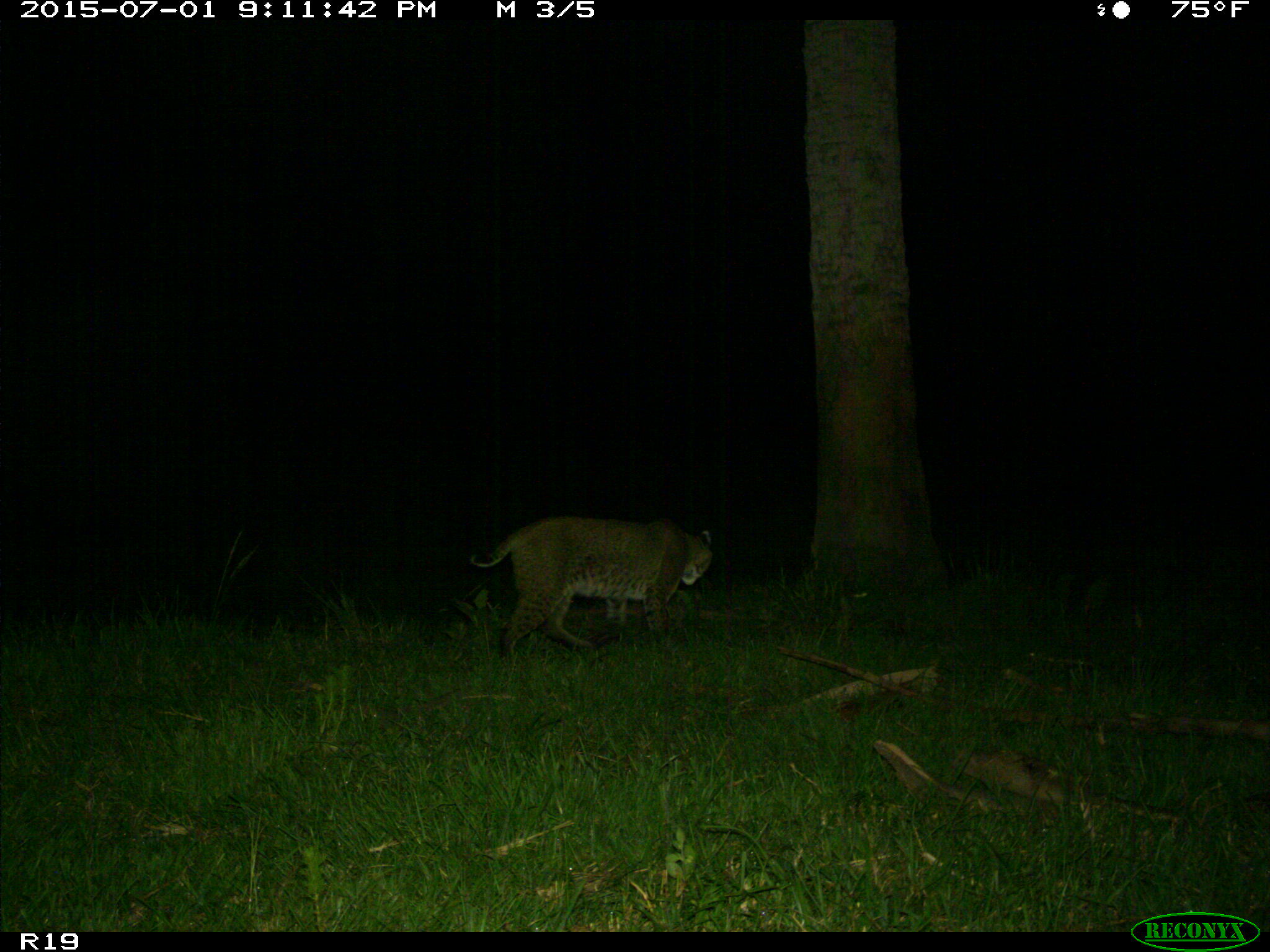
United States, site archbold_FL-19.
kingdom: Animalia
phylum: Chordata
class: Mammalia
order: Carnivora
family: Felidae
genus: Lynx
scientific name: Lynx rufus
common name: bobcat